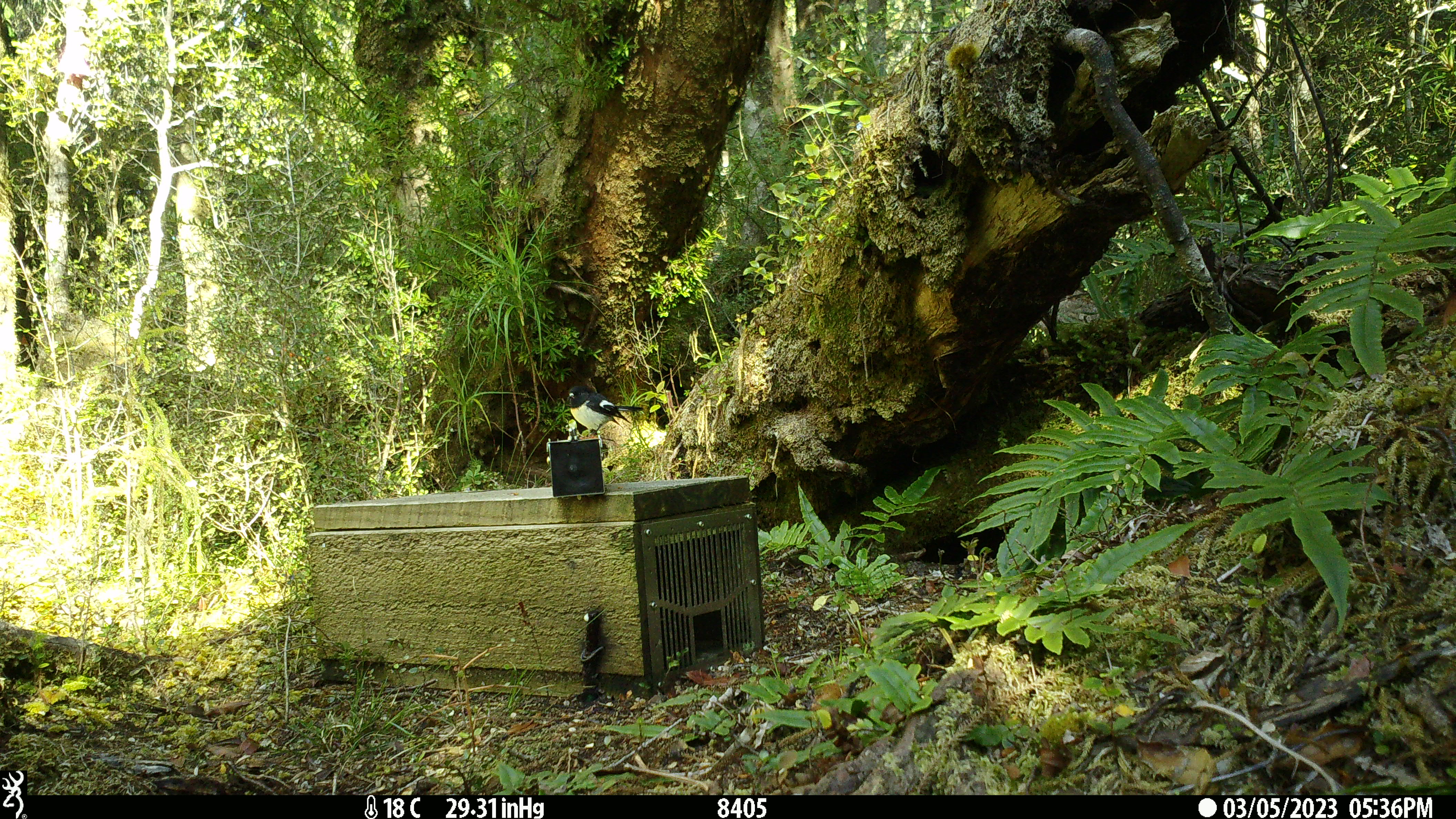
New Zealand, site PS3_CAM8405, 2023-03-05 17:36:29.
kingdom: Animalia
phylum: Chordata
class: Aves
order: Passeriformes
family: Petroicidae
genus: Petroica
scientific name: Petroica macrocephala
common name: tomtit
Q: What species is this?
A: Tomtit (Petroica macrocephala).